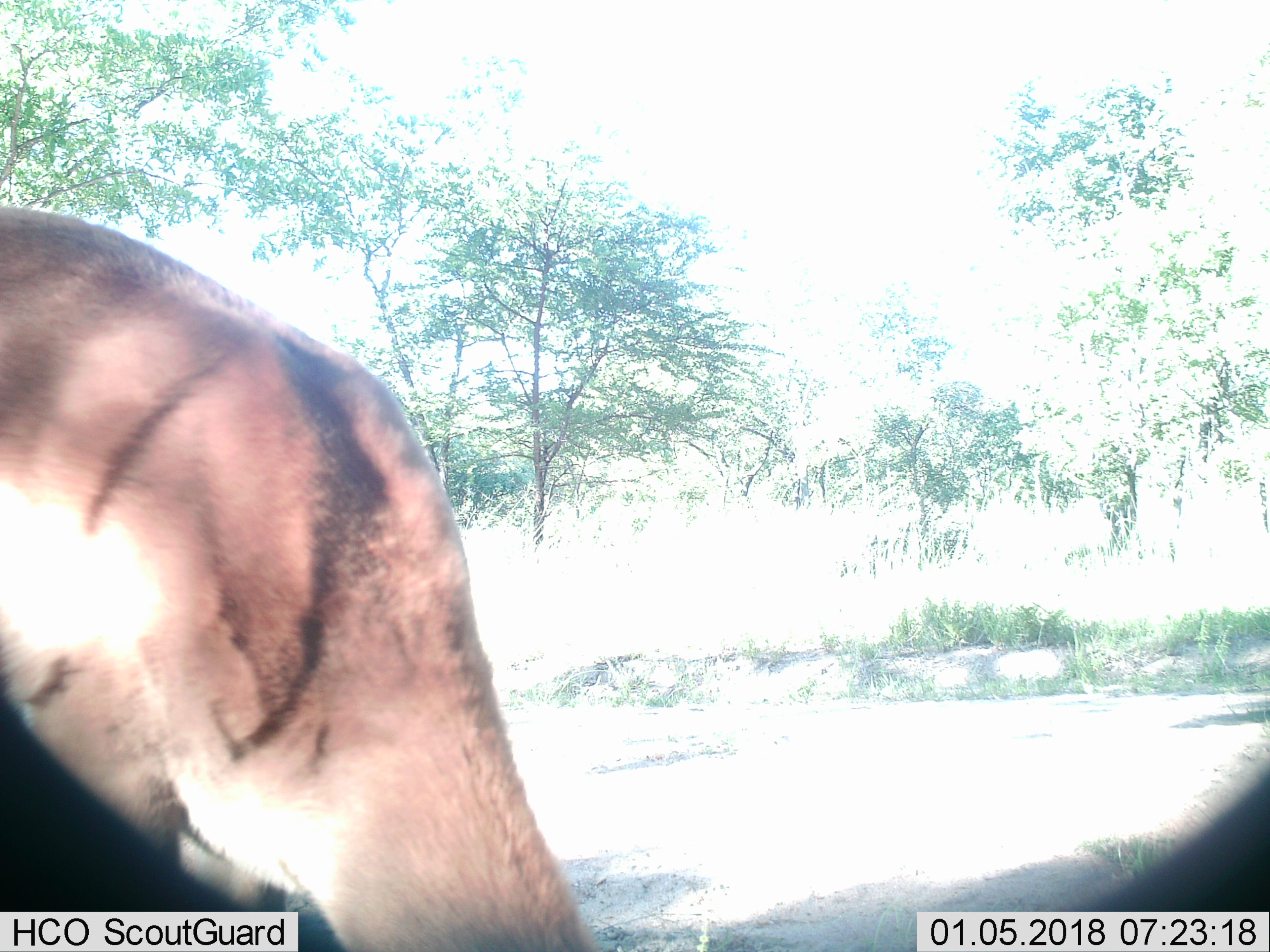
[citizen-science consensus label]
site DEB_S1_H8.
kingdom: Animalia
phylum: Chordata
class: Mammalia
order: Artiodactyla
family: Bovidae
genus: Aepyceros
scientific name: Aepyceros melampus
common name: impala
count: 1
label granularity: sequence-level